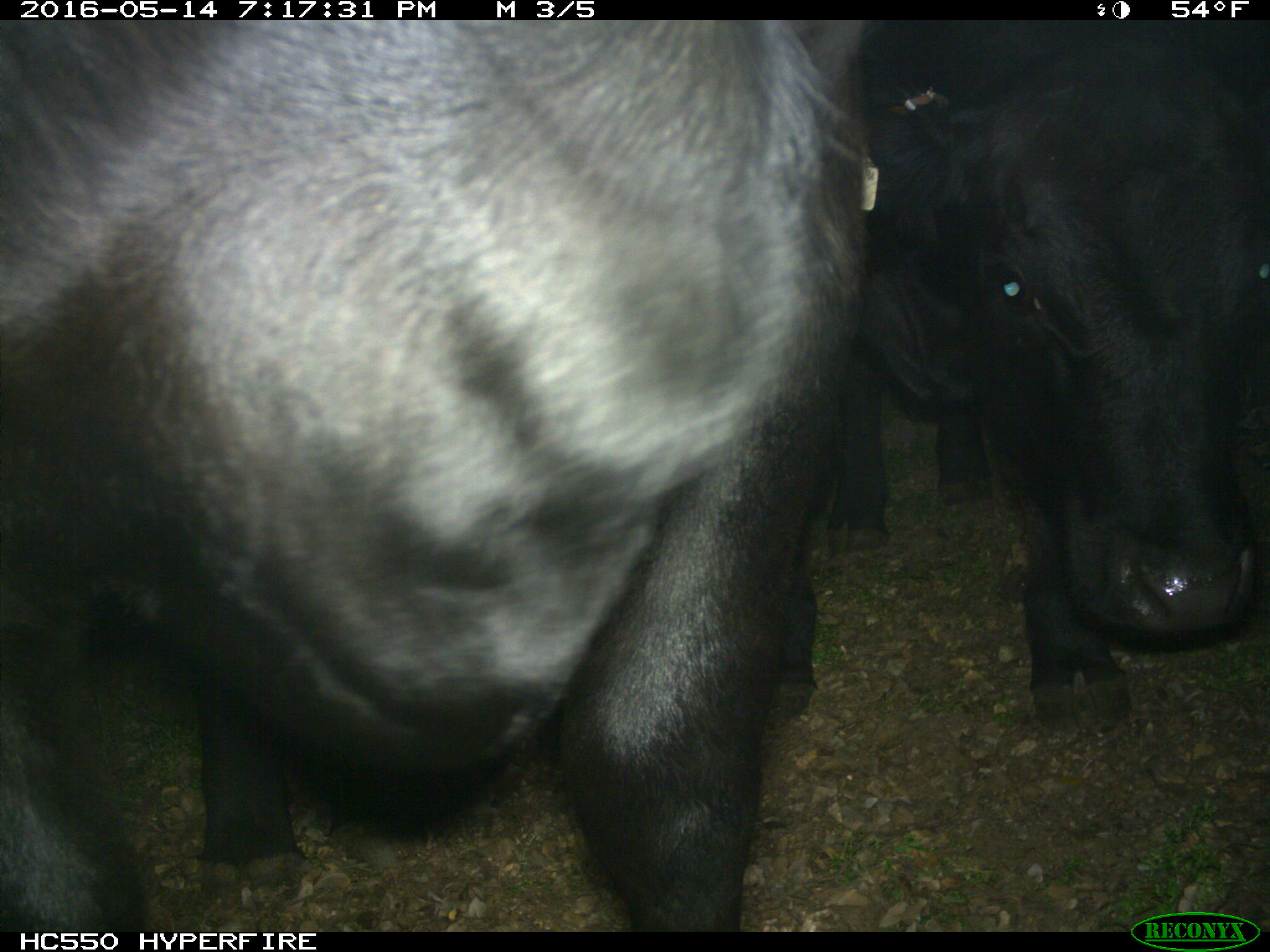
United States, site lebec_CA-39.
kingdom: Animalia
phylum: Chordata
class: Mammalia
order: Artiodactyla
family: Bovidae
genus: Bos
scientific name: Bos taurus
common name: domestic cow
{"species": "Bos taurus (domestic cow)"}